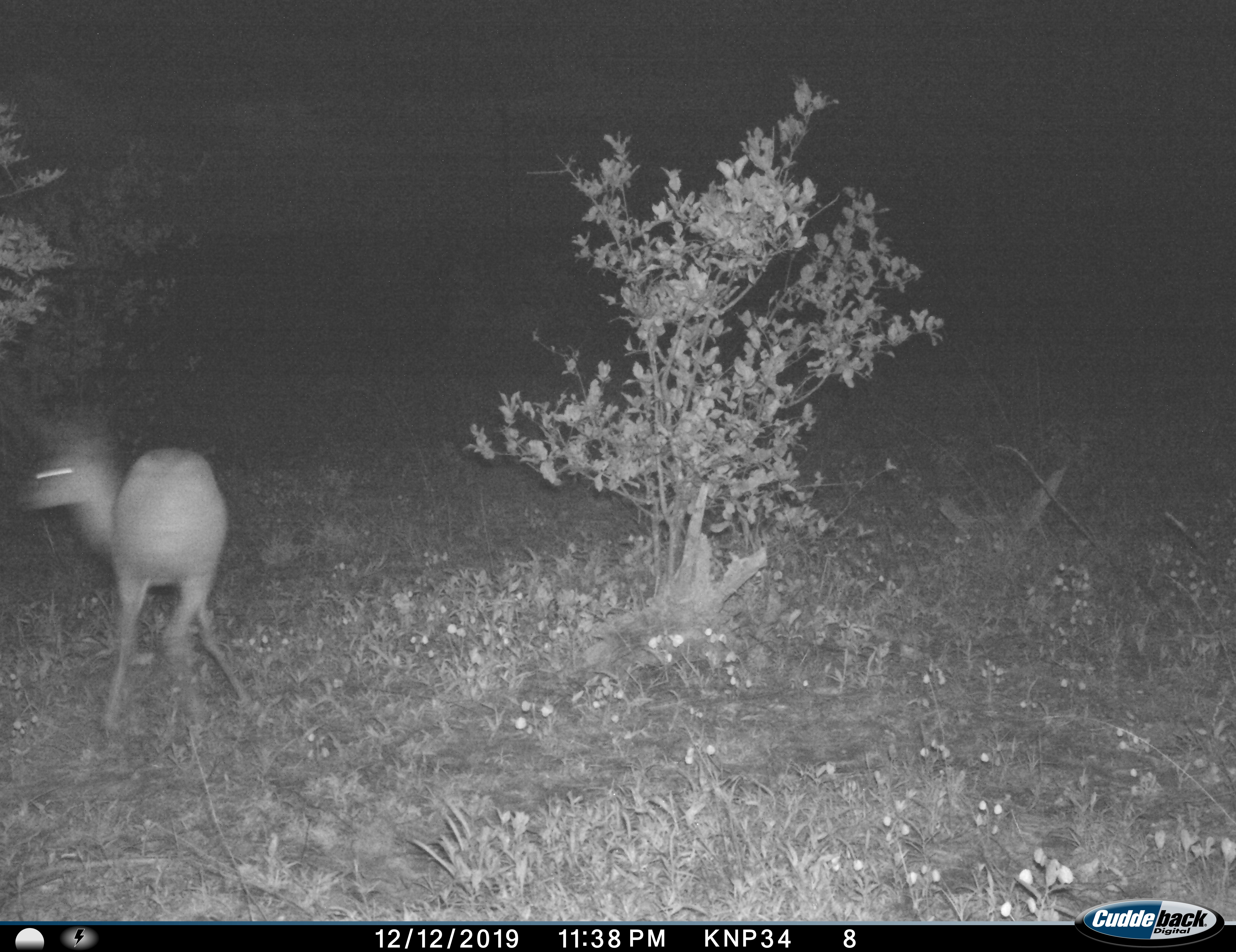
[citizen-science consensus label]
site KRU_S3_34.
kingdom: Animalia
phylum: Chordata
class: Mammalia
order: Artiodactyla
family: Bovidae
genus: Aepyceros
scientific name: Aepyceros melampus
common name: impala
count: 1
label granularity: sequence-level